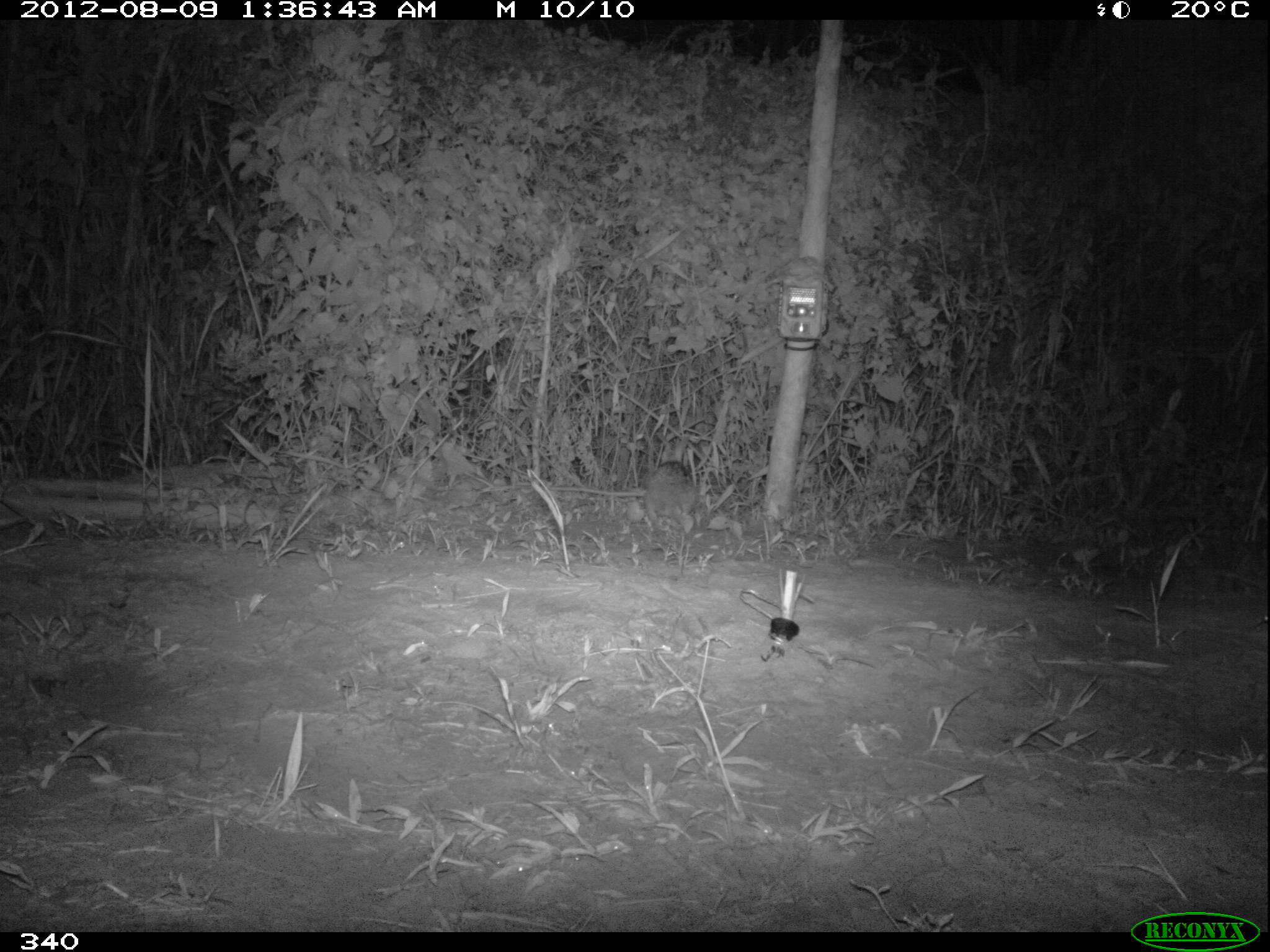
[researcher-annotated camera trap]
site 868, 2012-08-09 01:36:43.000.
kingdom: Animalia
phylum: Chordata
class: Mammalia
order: Lagomorpha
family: Leporidae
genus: Sylvilagus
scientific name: Sylvilagus brasiliensis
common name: tapeti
Sylvilagus brasiliensis (tapeti).